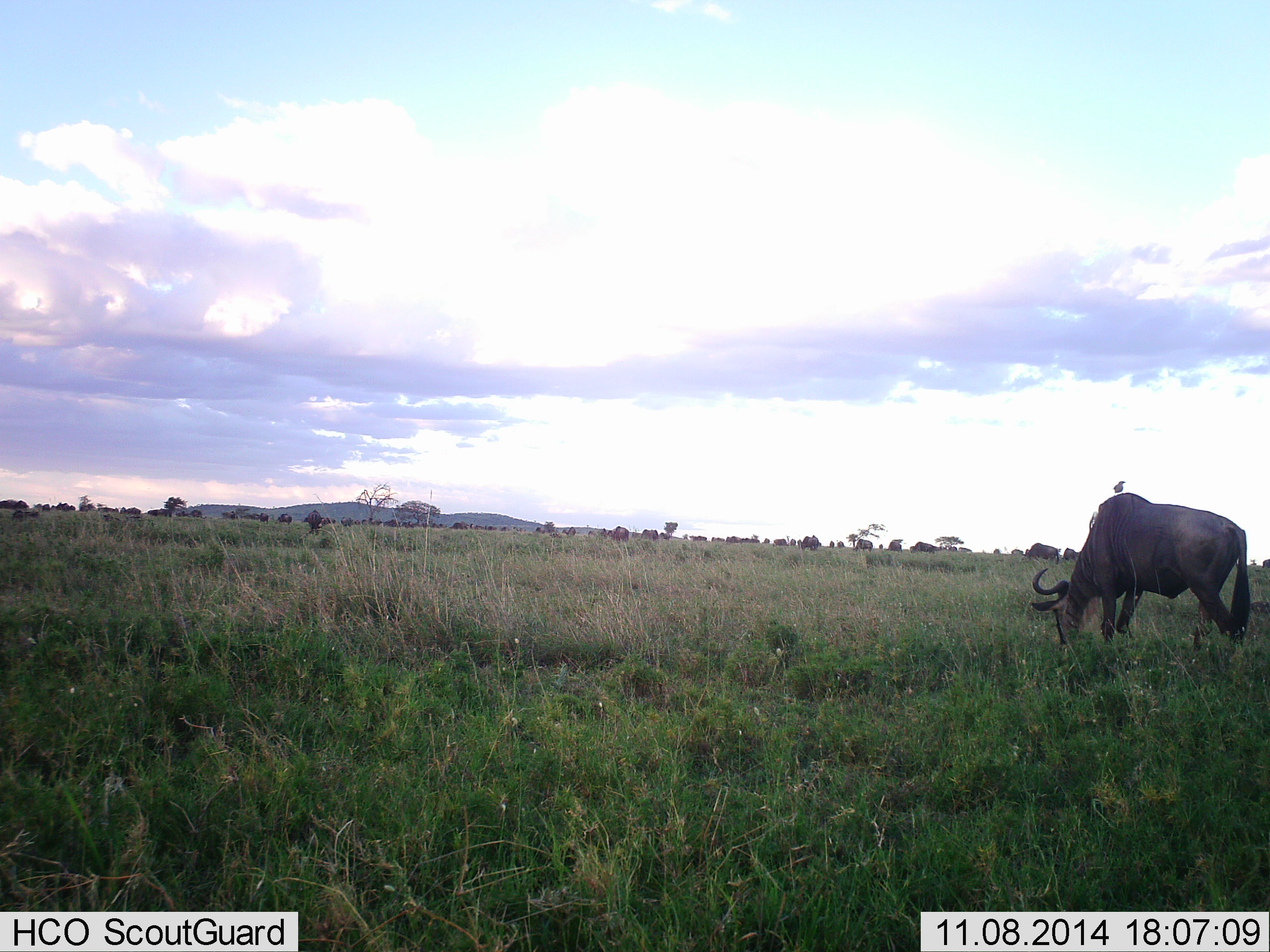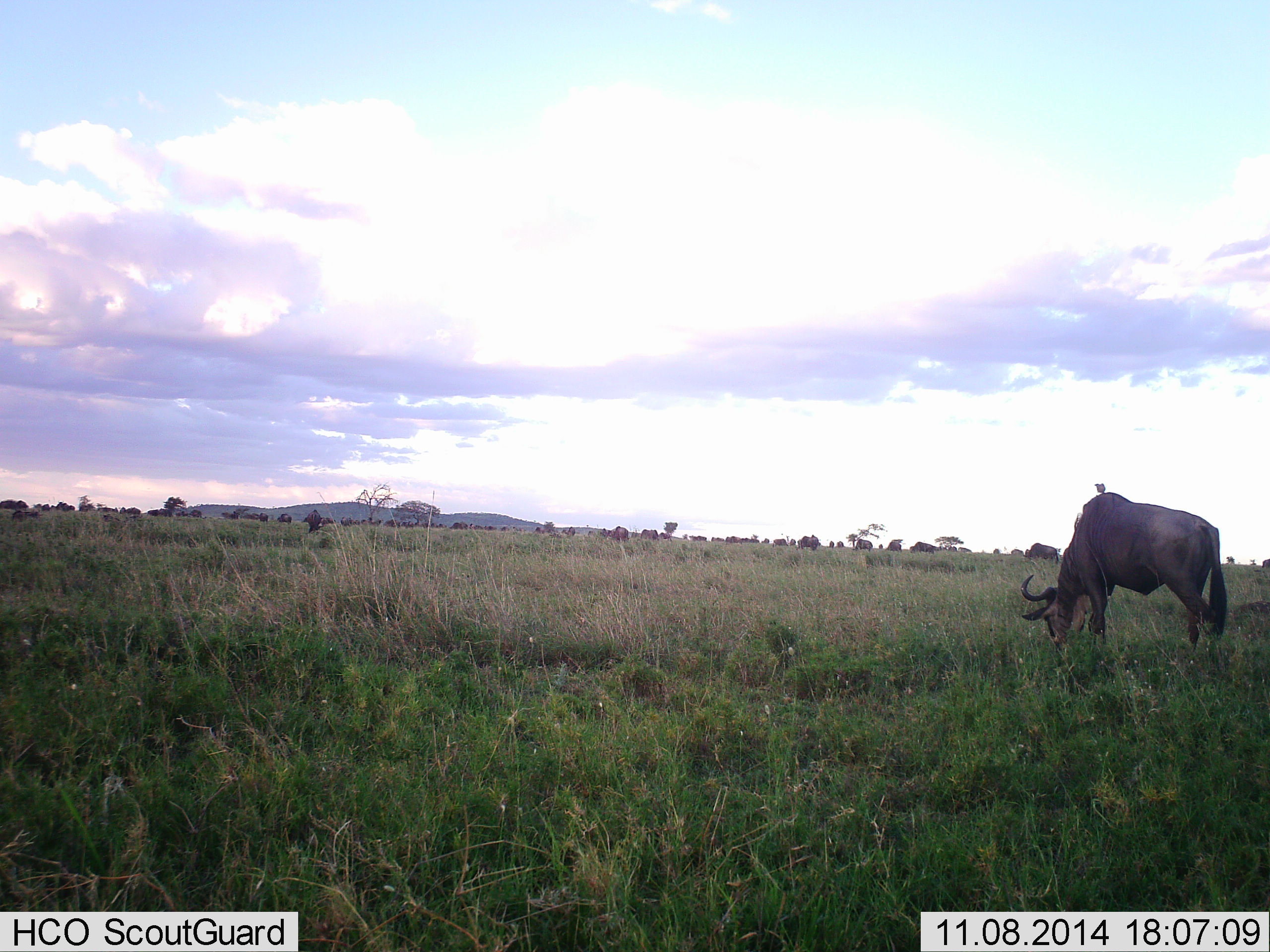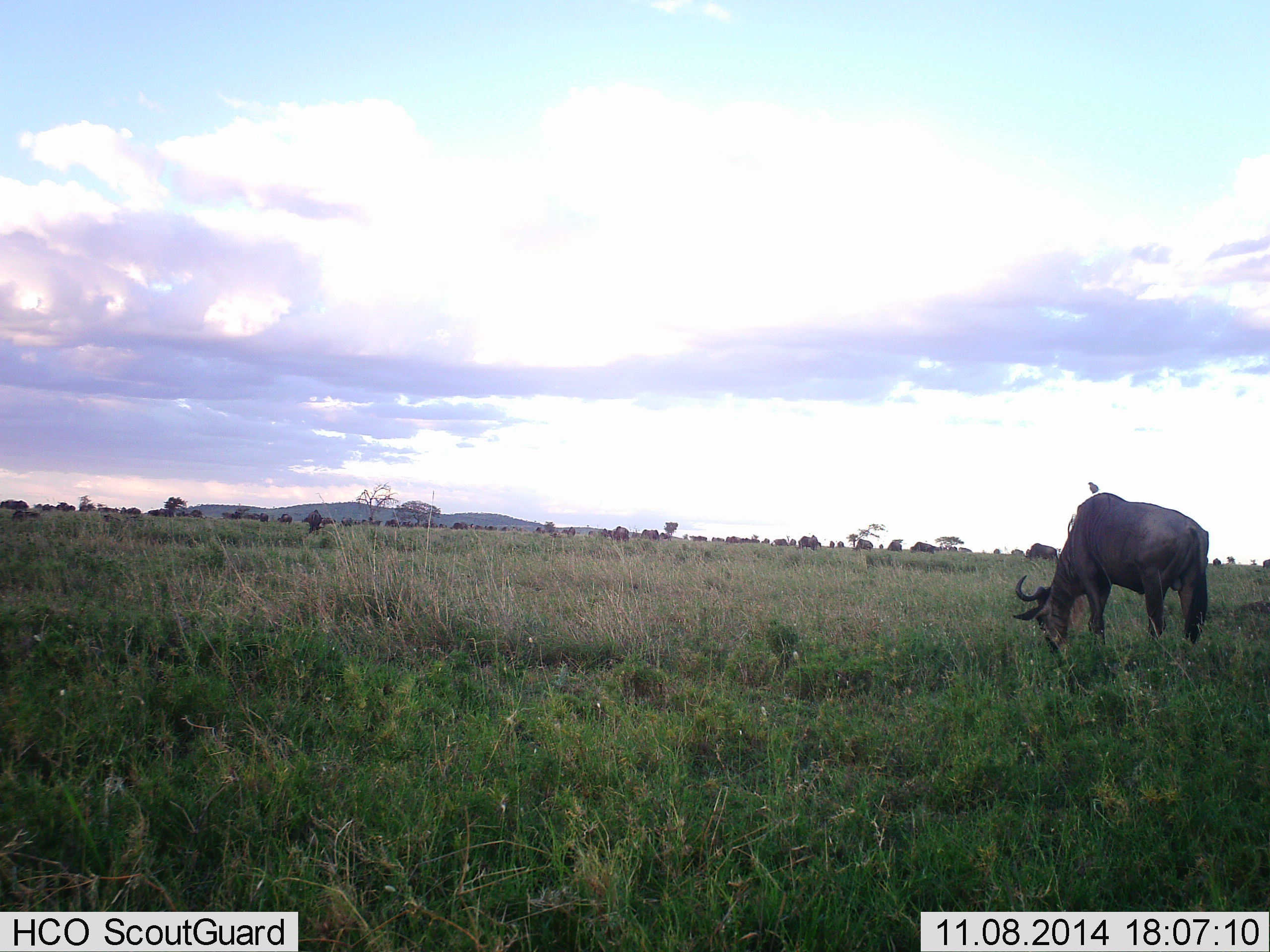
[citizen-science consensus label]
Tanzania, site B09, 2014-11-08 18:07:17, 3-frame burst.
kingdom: Animalia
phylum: Chordata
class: Mammalia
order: Artiodactyla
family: Bovidae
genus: Connochaetes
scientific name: Connochaetes taurinus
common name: blue wildebeest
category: wildebeest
Wildebeest (blue wildebeest) (Connochaetes taurinus), count 1. Behavior (volunteer vote fractions): standing 13%, resting 7%, moving 13%, interacting 0%. Young present (vote fraction): 0%. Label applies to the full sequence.